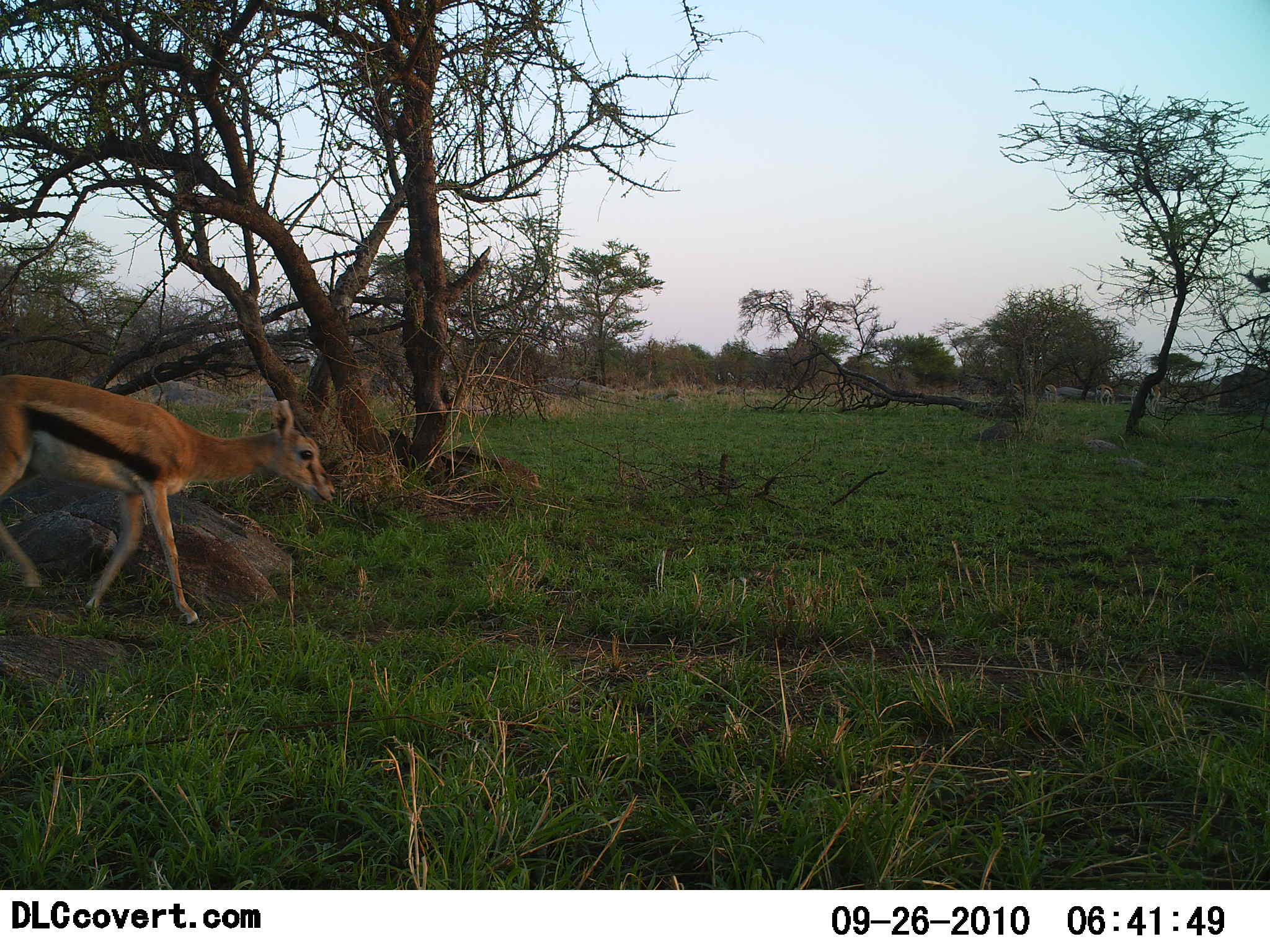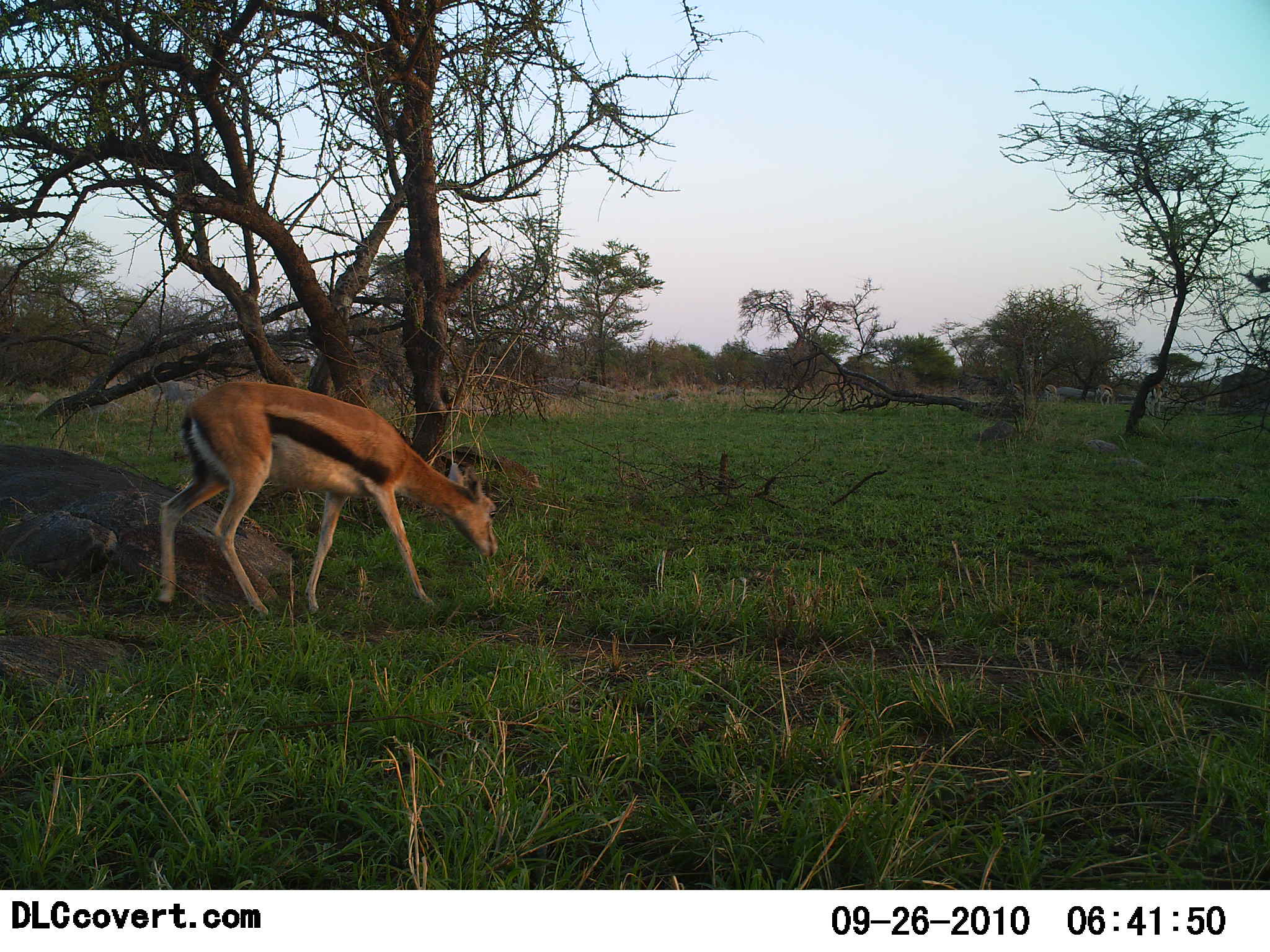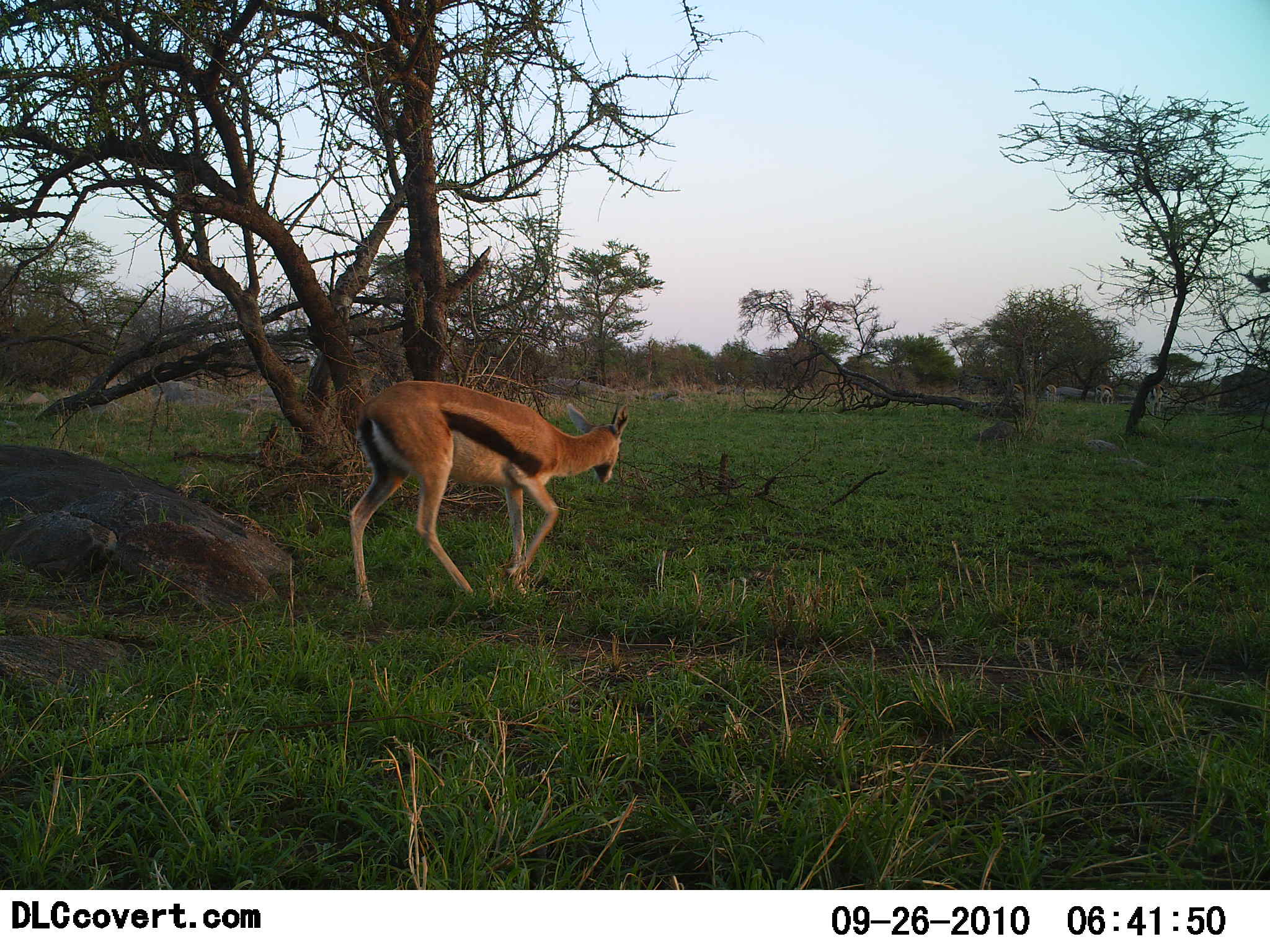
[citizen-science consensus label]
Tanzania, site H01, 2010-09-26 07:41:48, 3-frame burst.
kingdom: Animalia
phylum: Chordata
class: Mammalia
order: Artiodactyla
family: Bovidae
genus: Eudorcas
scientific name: Eudorcas thomsonii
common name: thomson's gazelle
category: gazellethomsons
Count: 1.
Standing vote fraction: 13%.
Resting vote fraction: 7%.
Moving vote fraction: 80%.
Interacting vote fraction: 0%.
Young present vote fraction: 0%.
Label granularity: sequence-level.